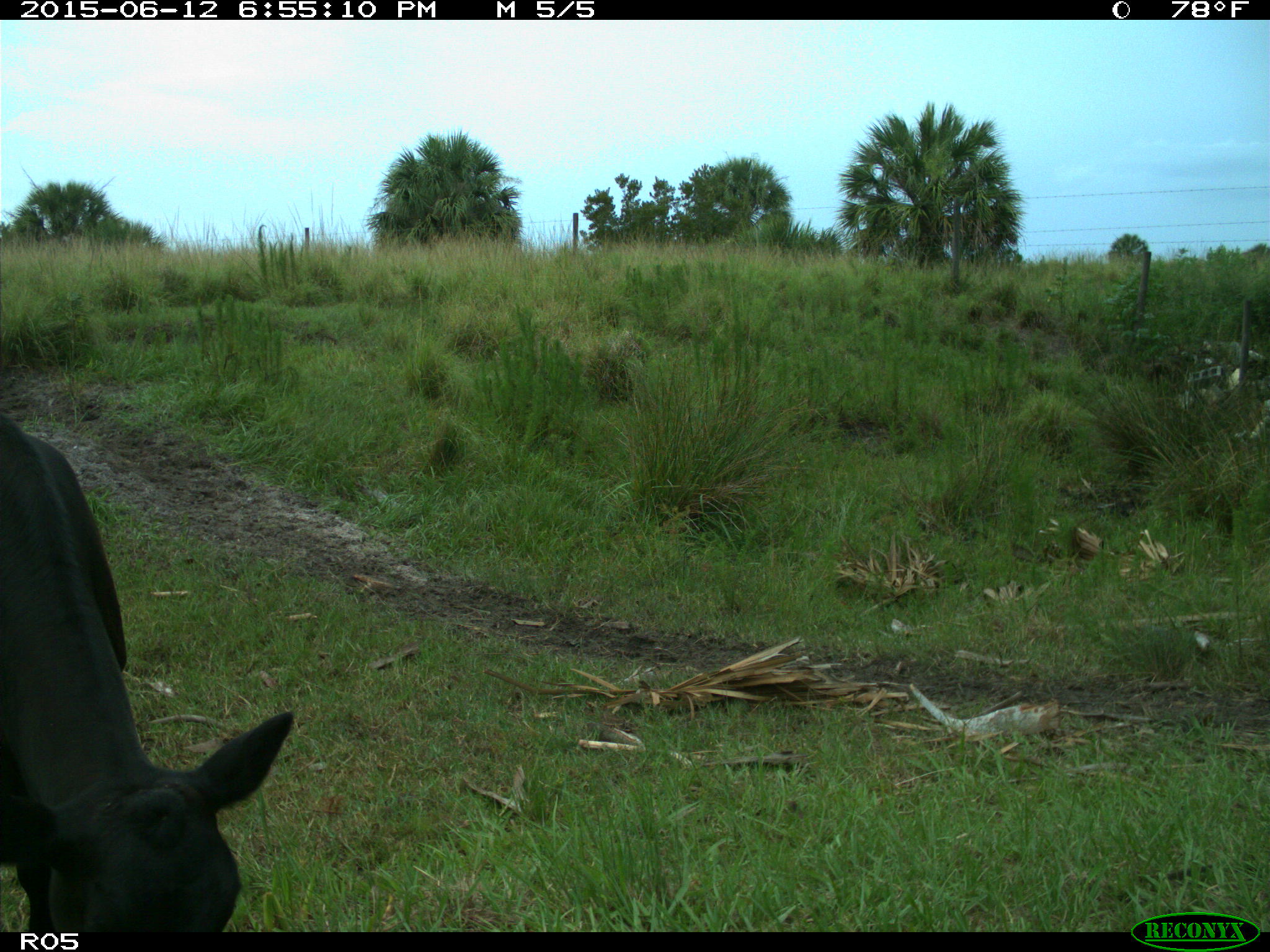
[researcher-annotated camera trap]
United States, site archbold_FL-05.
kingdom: Animalia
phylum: Chordata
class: Mammalia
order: Artiodactyla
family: Bovidae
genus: Bos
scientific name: Bos taurus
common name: domestic cow